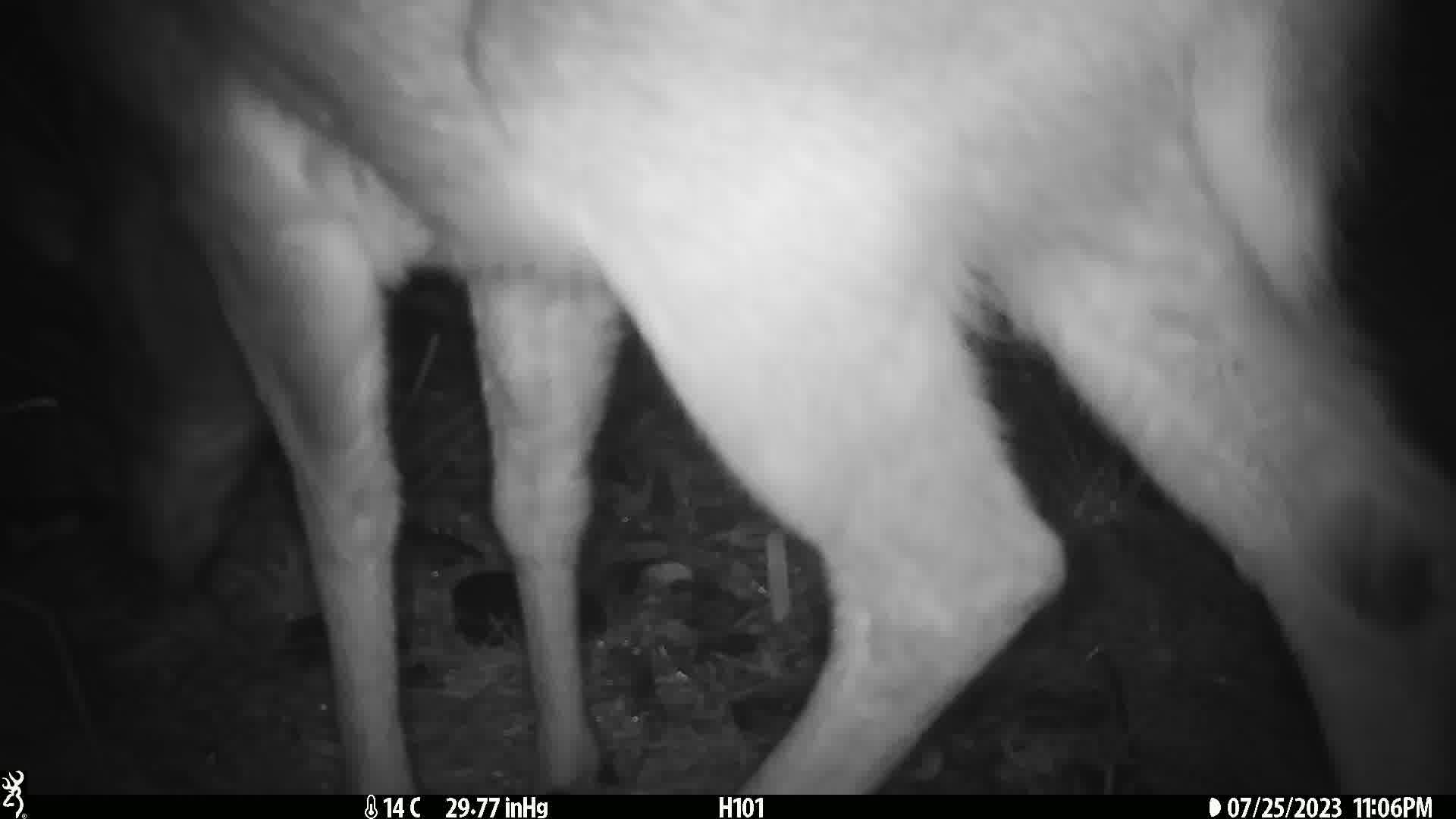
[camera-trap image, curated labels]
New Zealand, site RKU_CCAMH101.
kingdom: Animalia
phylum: Chordata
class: Mammalia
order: Artiodactyla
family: Cervidae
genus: Odocoileus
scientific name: Odocoileus virginianus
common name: white-tailed deer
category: white tailed deer